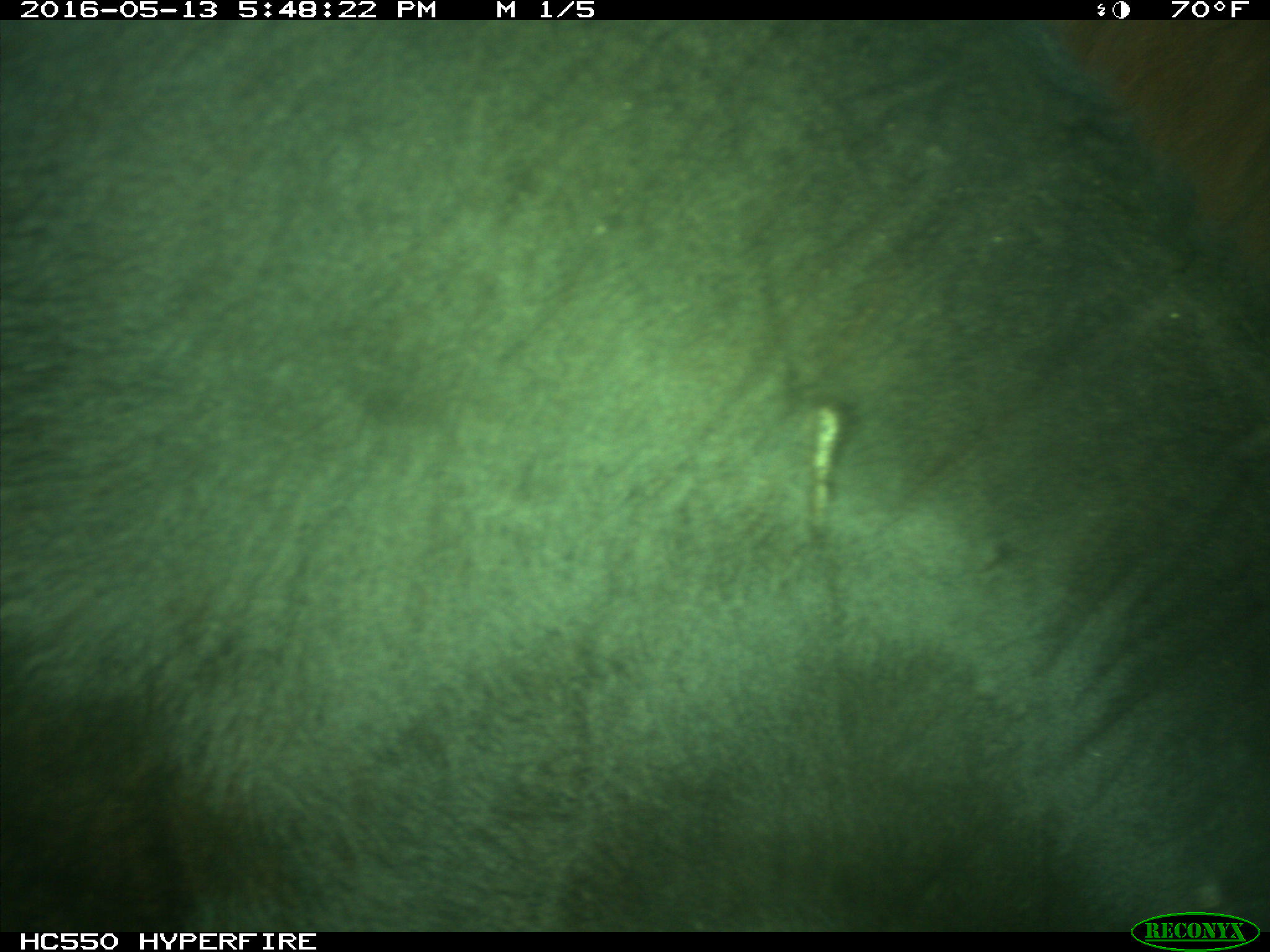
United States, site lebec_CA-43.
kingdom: Animalia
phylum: Chordata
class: Mammalia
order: Artiodactyla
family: Bovidae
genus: Bos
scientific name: Bos taurus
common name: domestic cow